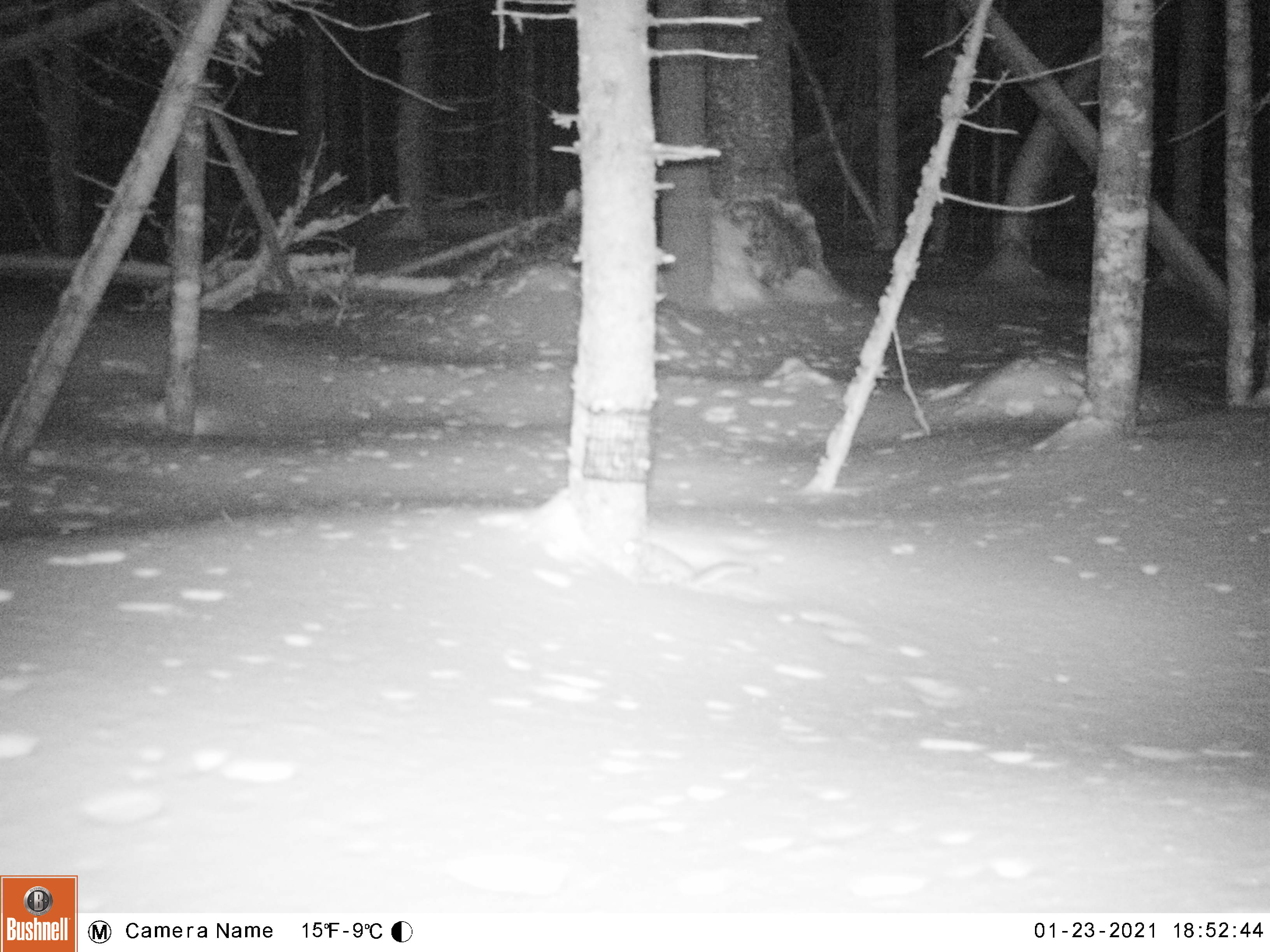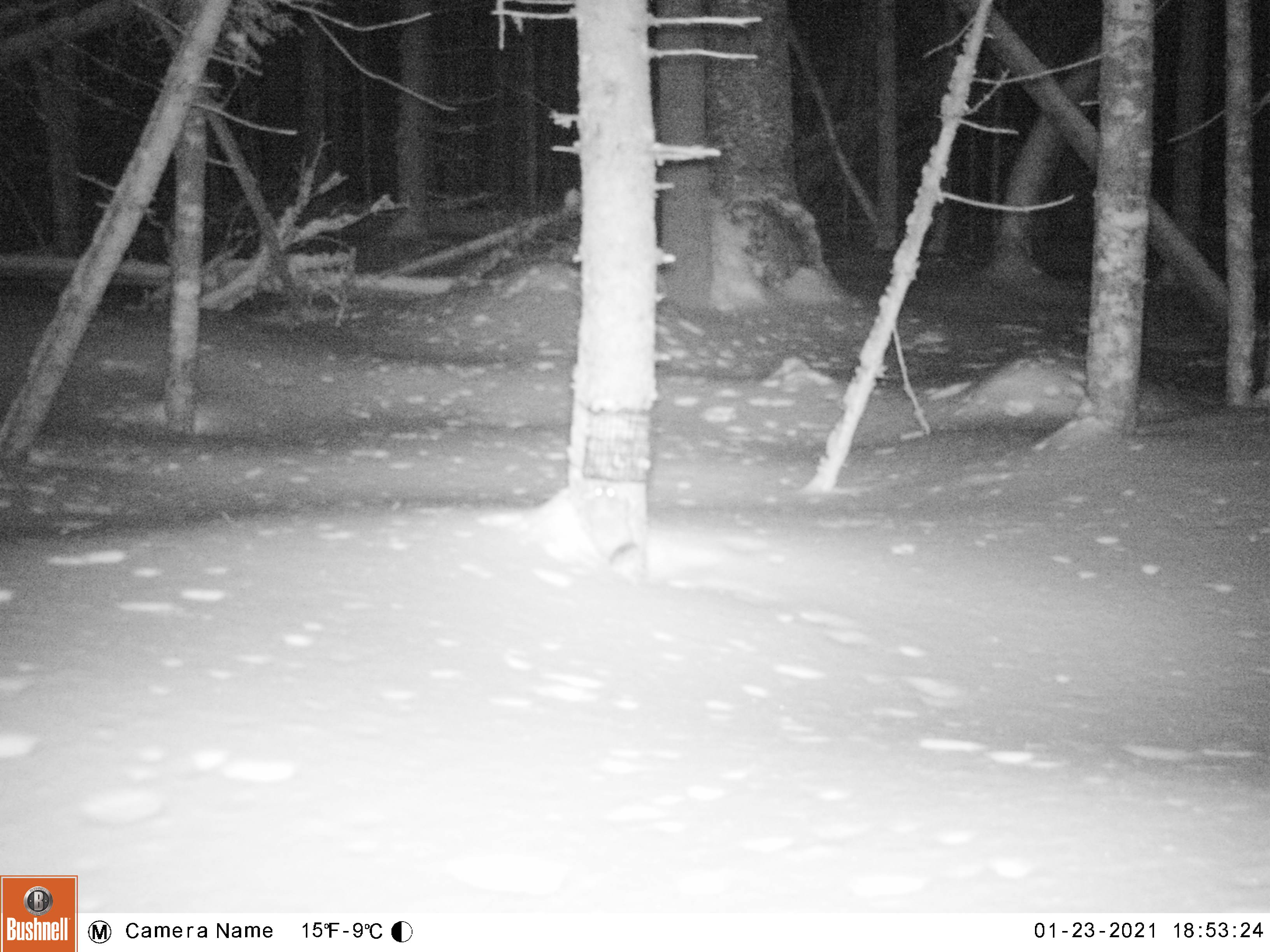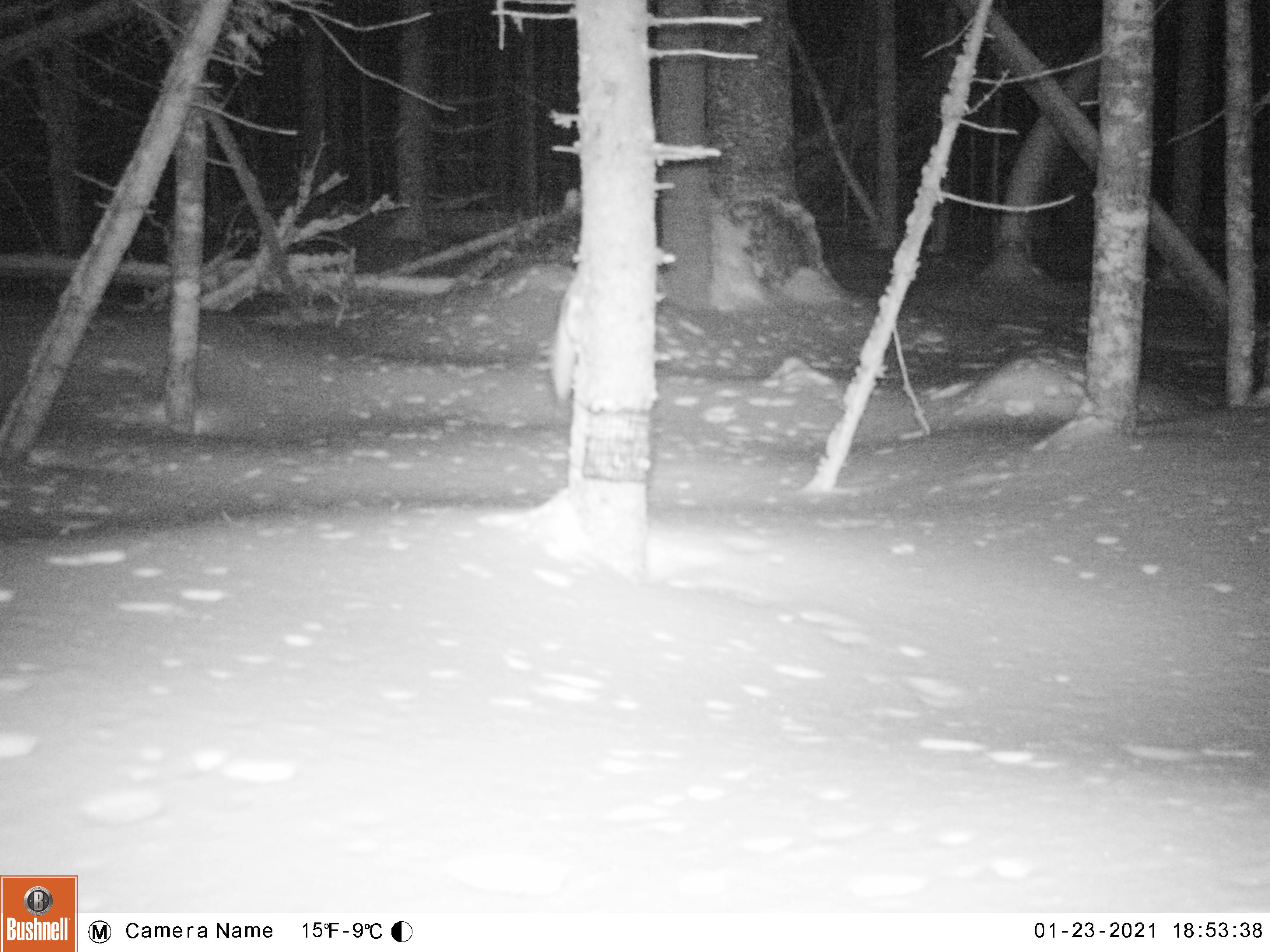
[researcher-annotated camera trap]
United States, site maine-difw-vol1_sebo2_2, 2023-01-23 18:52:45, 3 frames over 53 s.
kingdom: Animalia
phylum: Chordata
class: Mammalia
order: Rodentia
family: Sciuridae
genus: Glaucomys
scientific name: Glaucomys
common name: flying squirrel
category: flying squirrel sp.